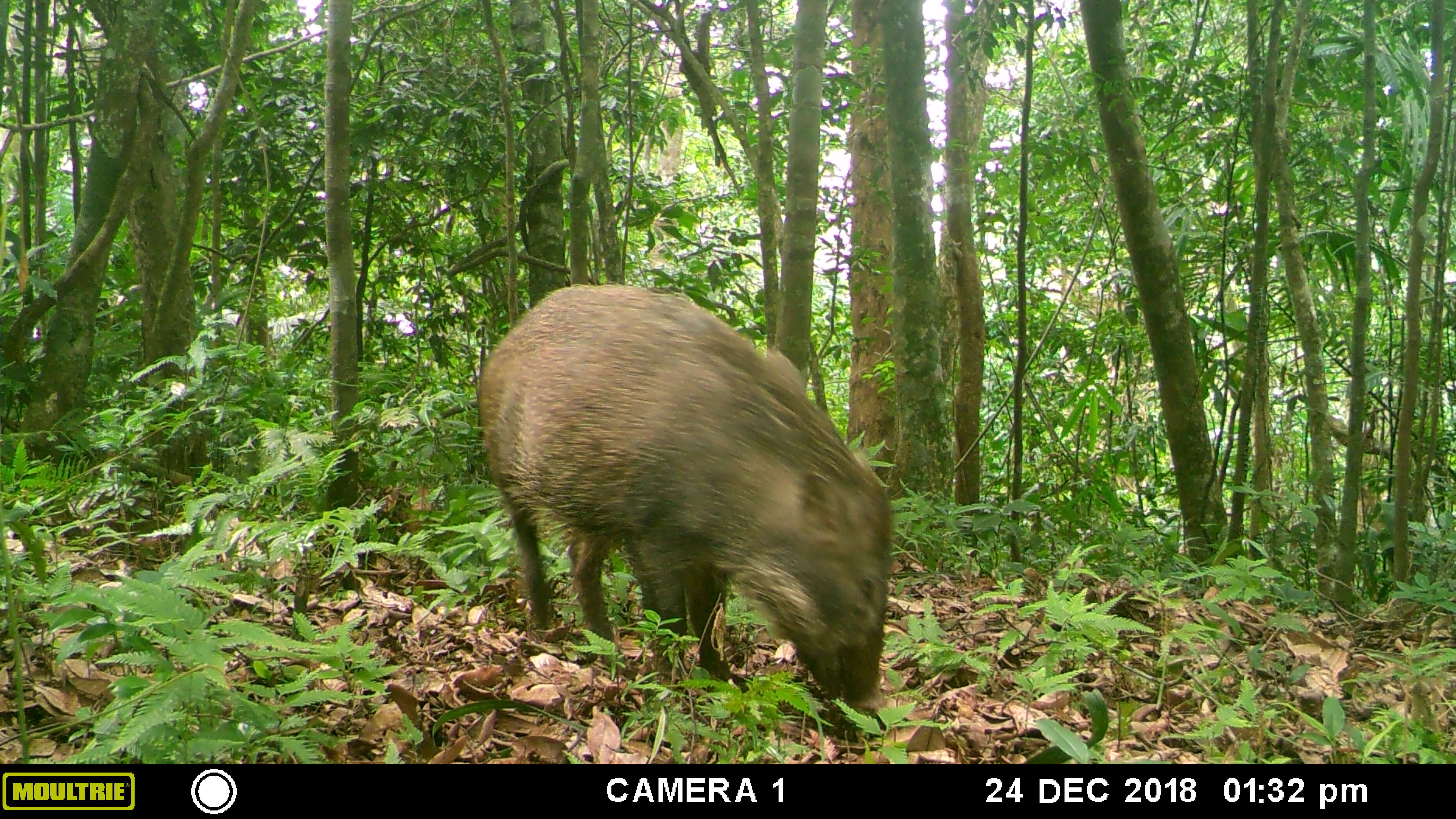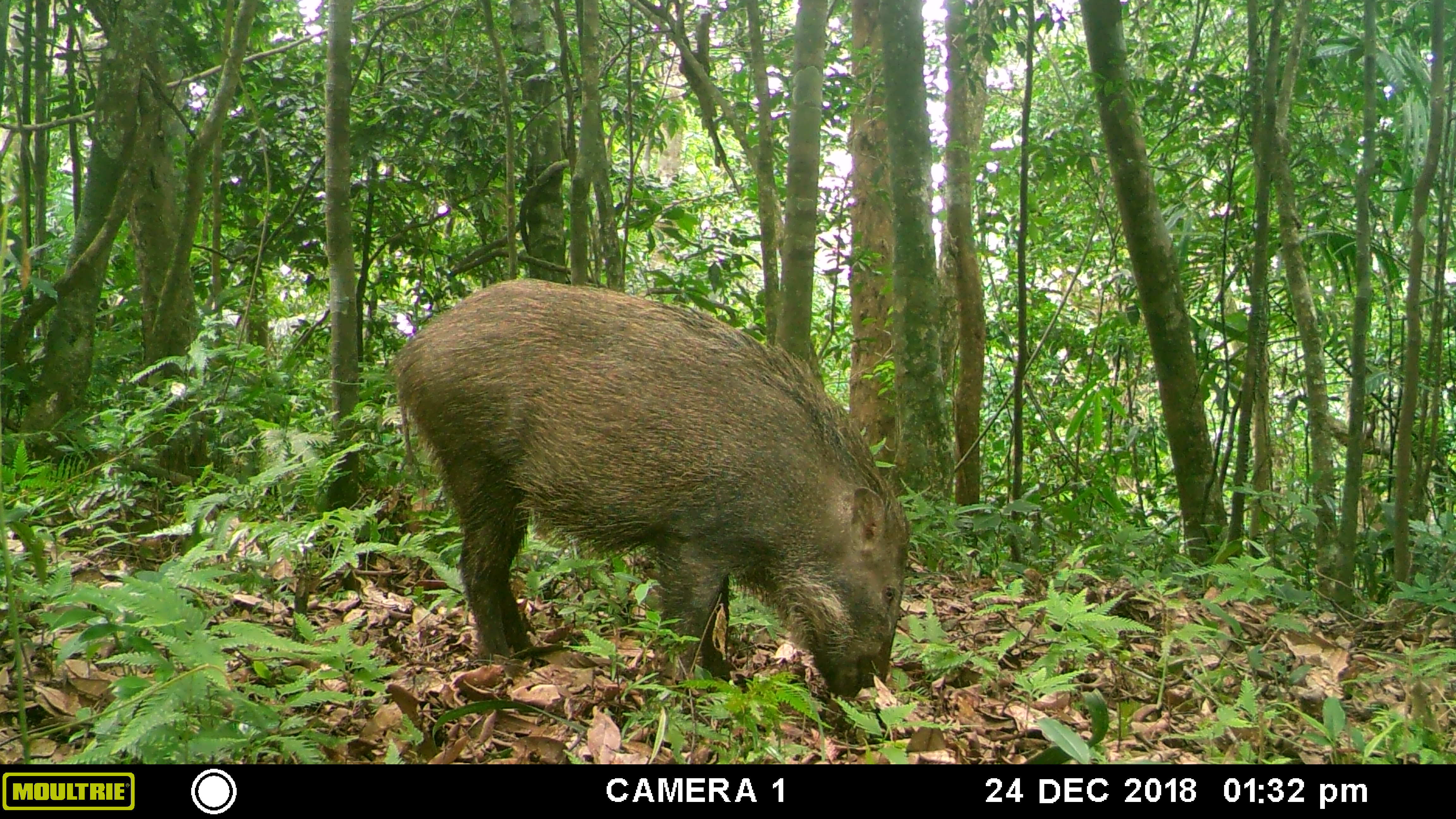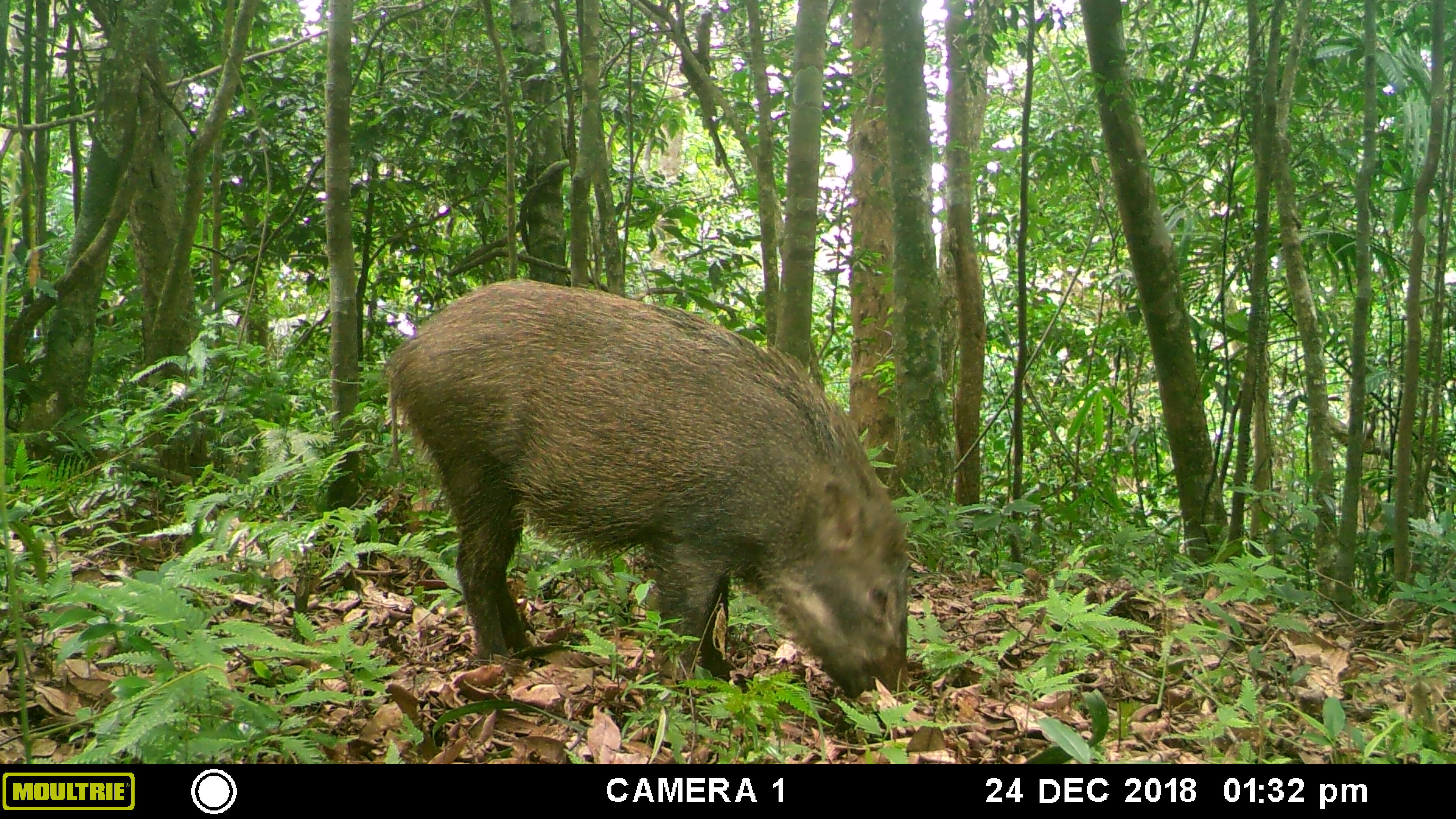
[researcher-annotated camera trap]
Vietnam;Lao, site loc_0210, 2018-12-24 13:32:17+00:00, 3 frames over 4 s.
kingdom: Animalia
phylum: Chordata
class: Mammalia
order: Artiodactyla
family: Suidae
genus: Sus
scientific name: Sus scrofa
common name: eurasian wild pig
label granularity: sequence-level